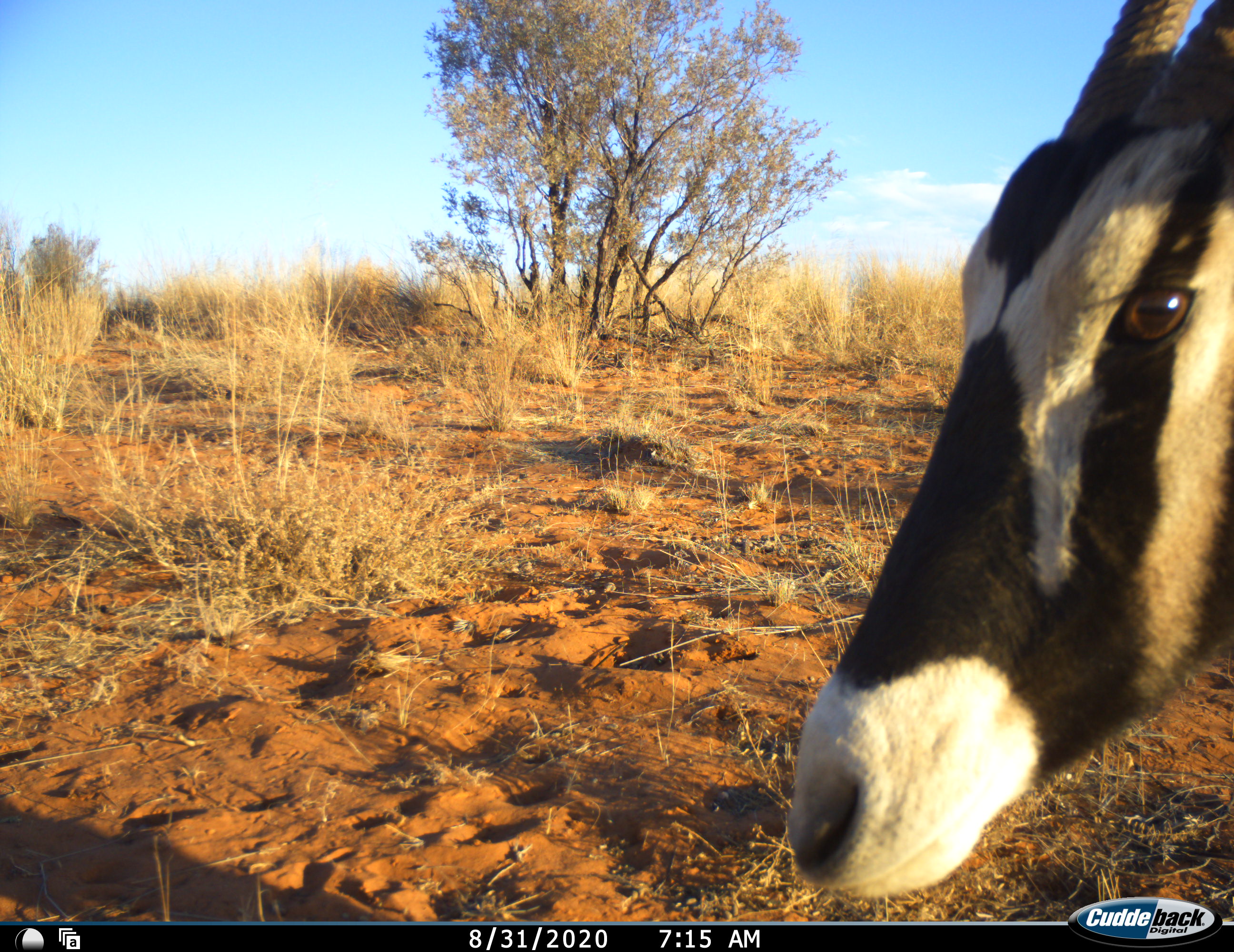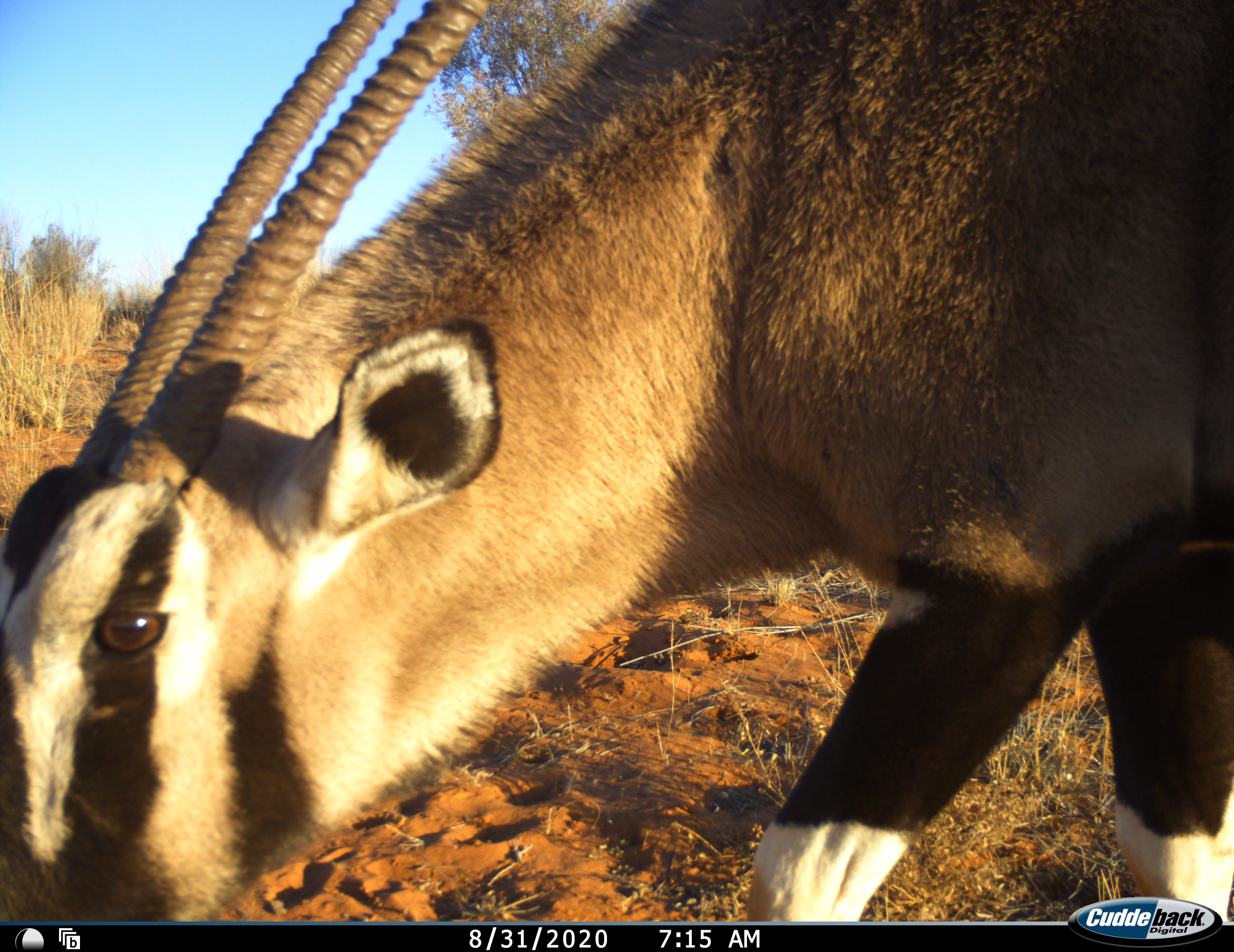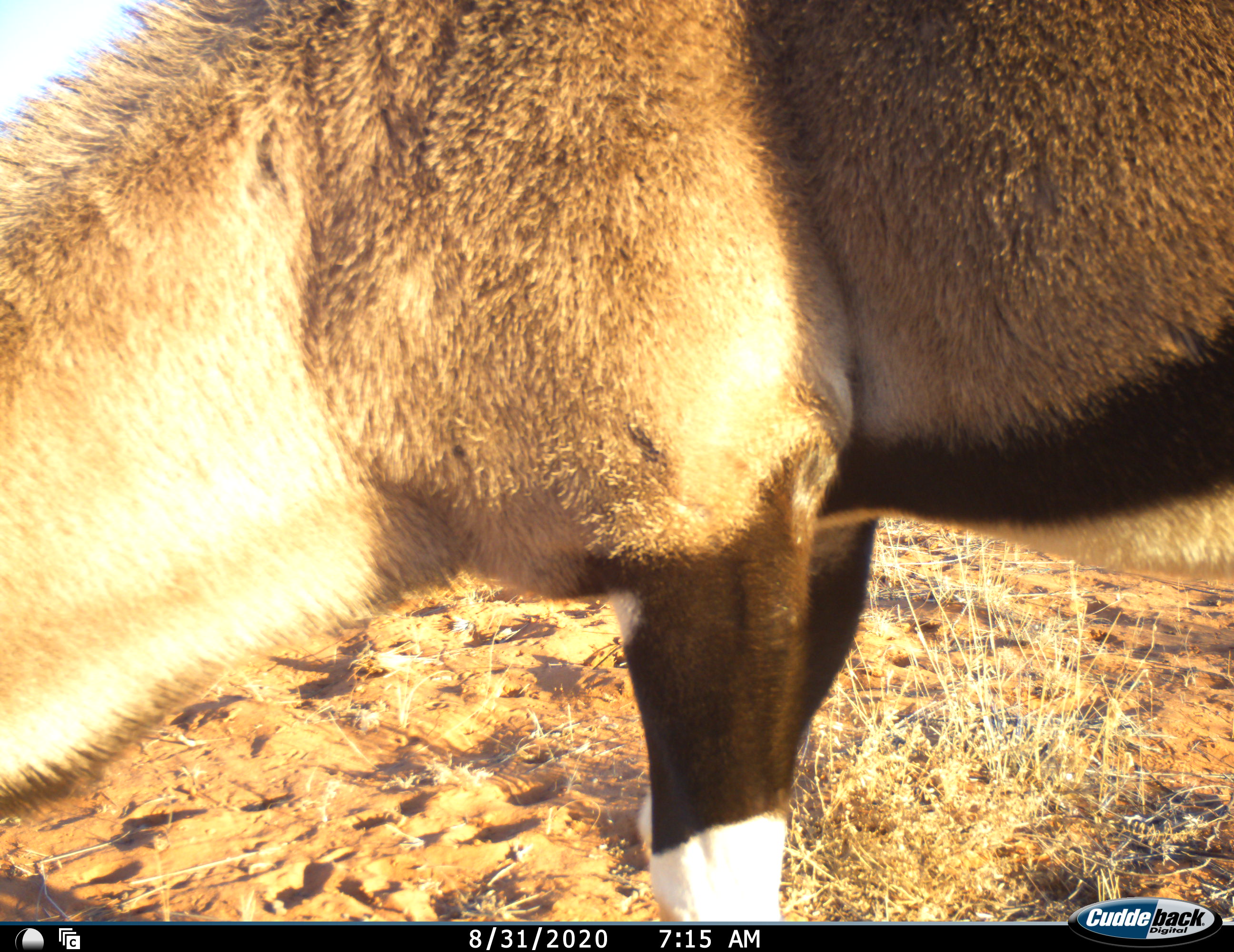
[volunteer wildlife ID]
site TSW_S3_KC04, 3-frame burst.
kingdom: Animalia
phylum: Chordata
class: Mammalia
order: Artiodactyla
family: Bovidae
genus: Oryx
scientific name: Oryx gazella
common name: gemsbok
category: oryx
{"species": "oryx (gemsbok) (Oryx gazella)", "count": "1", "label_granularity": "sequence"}